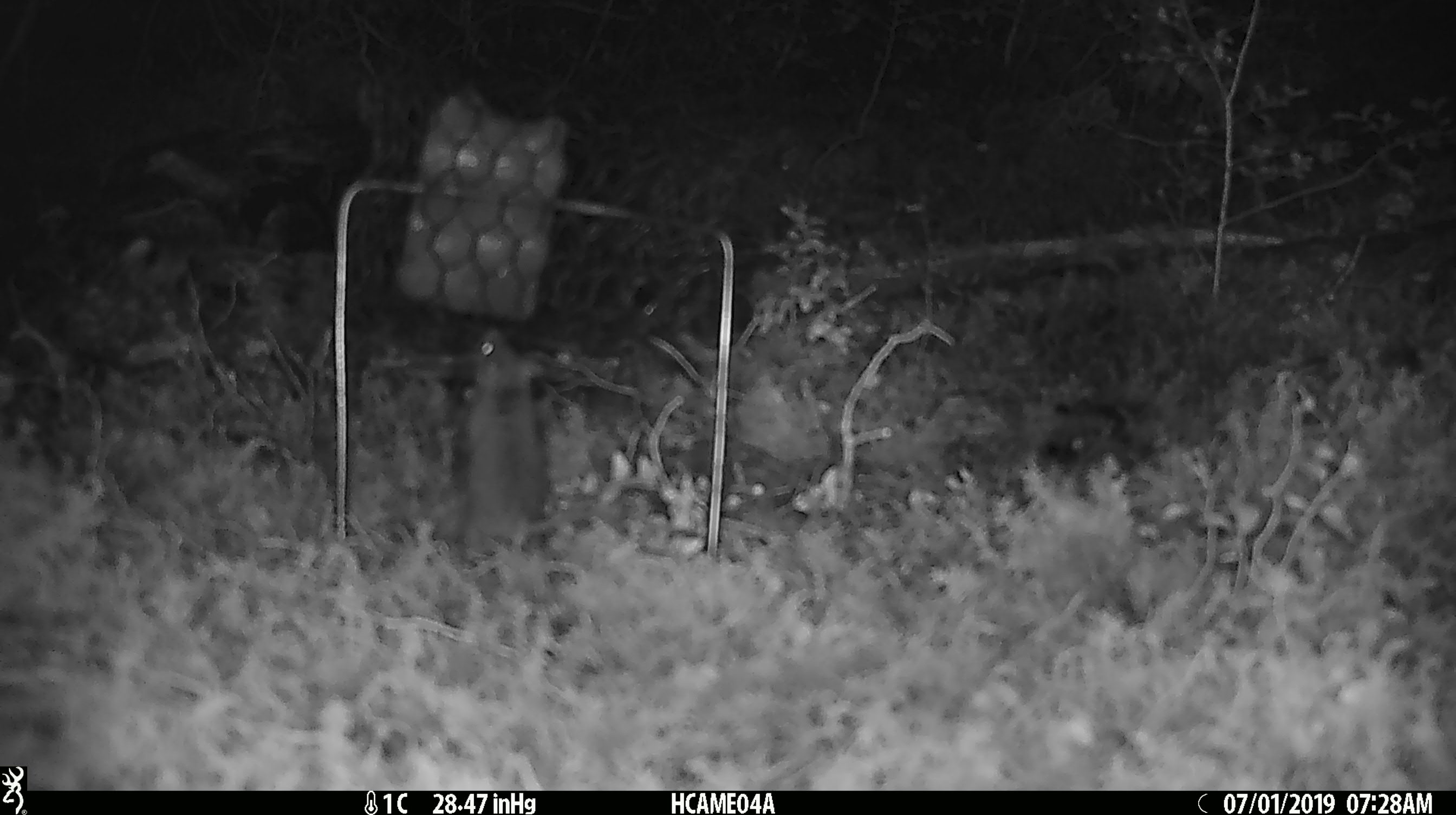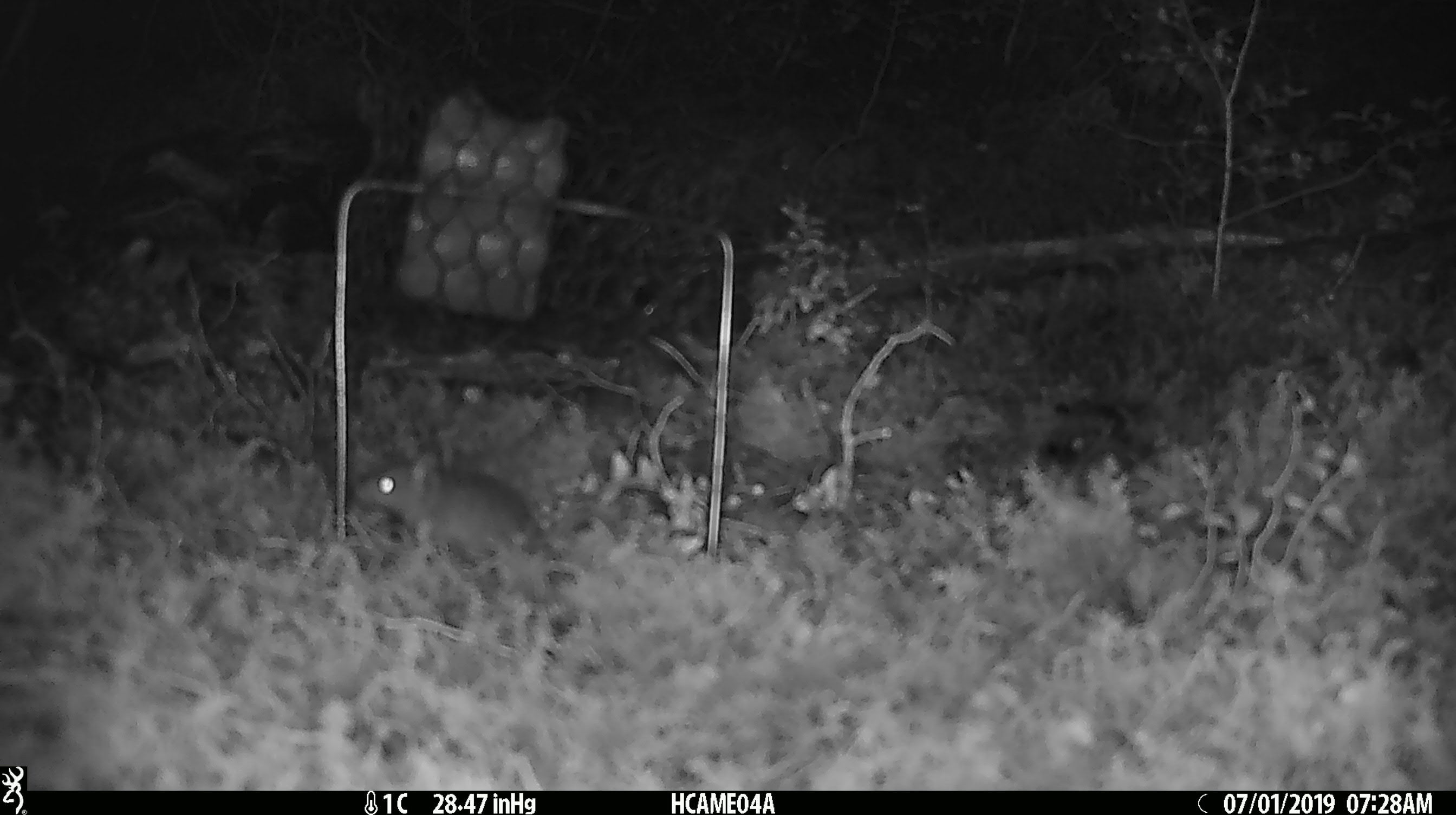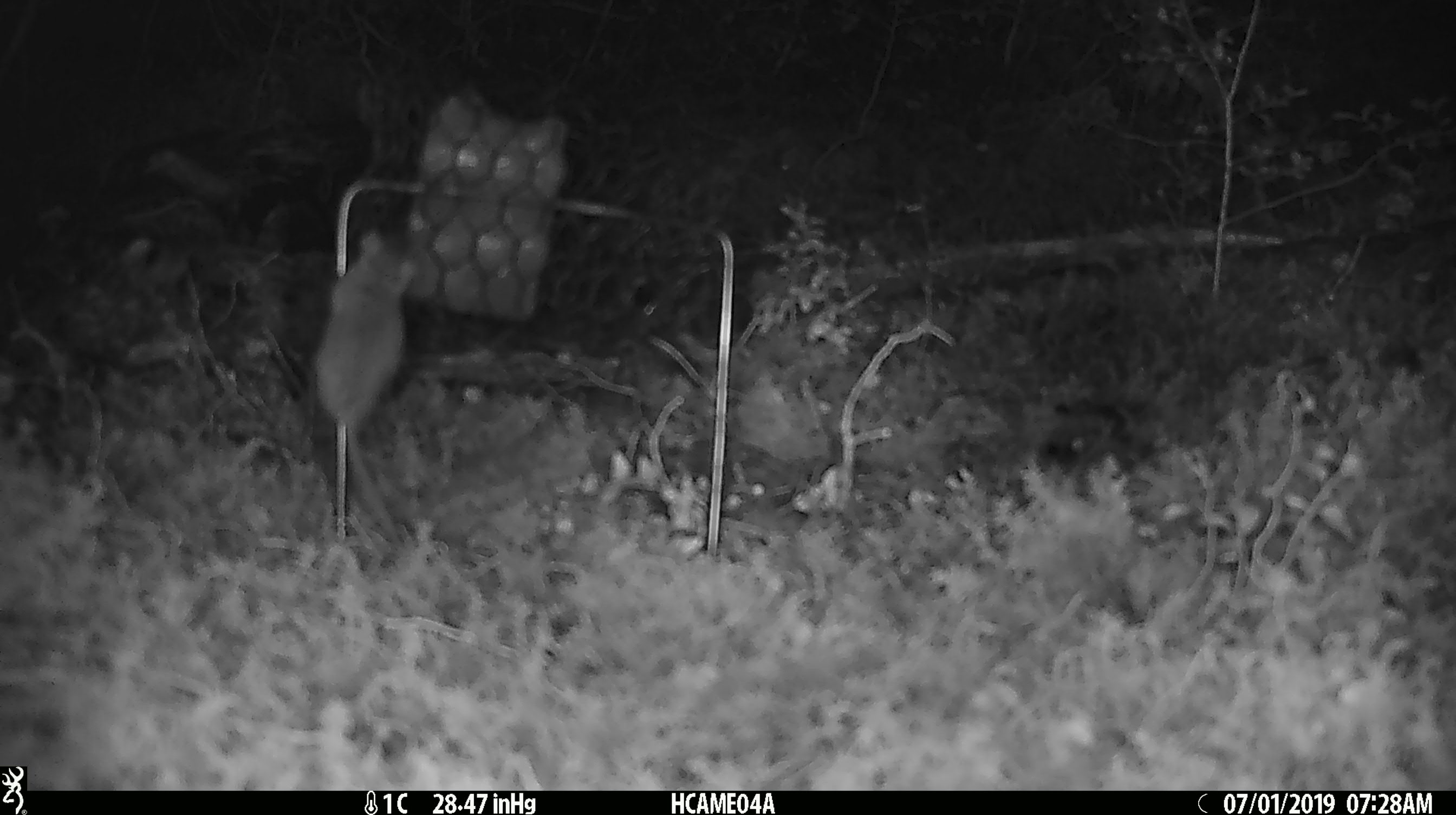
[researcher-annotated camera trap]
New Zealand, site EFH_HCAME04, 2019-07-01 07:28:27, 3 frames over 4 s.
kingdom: Animalia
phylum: Chordata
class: Mammalia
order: Rodentia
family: Muridae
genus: Mus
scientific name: Mus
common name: mouse